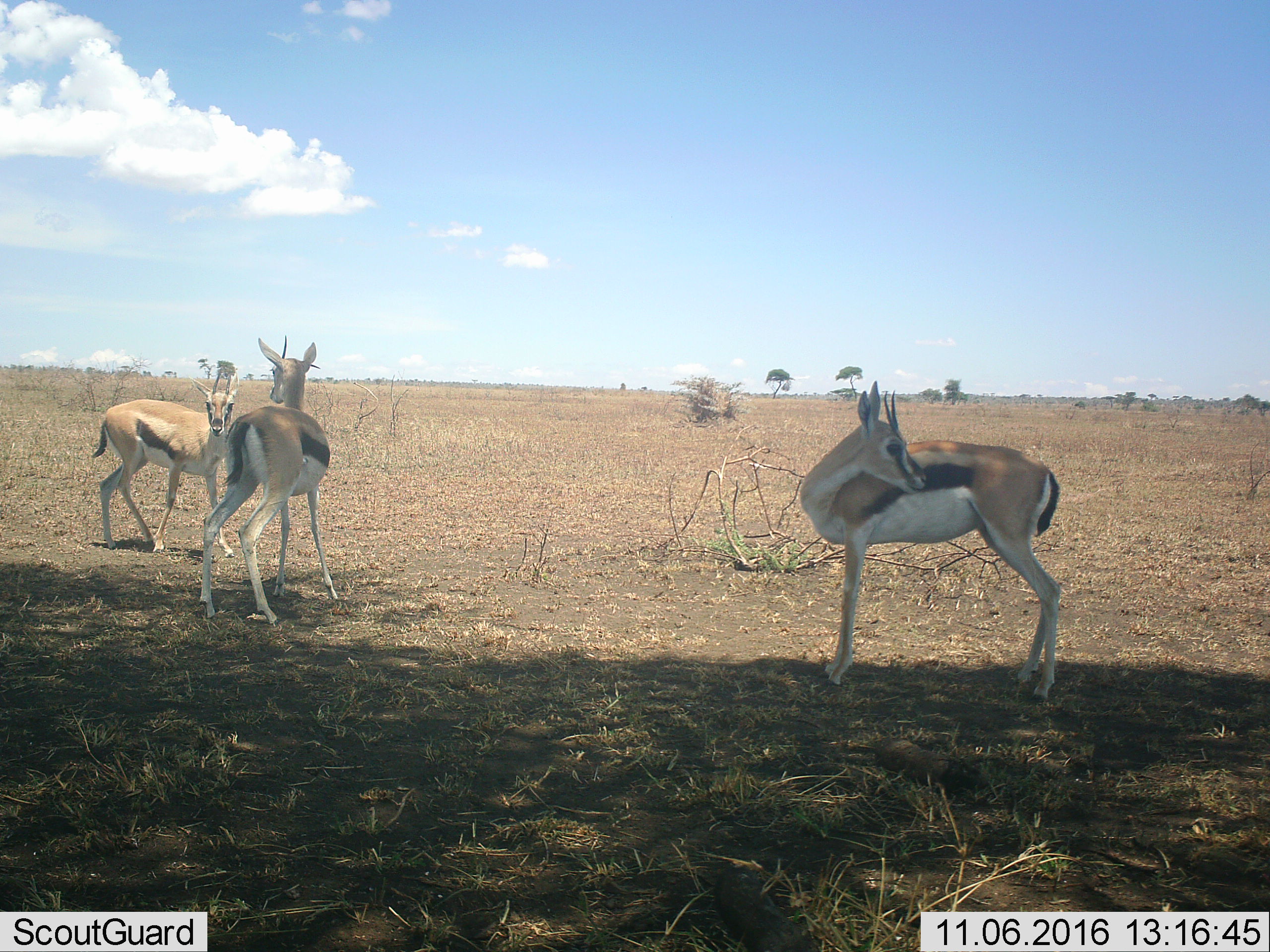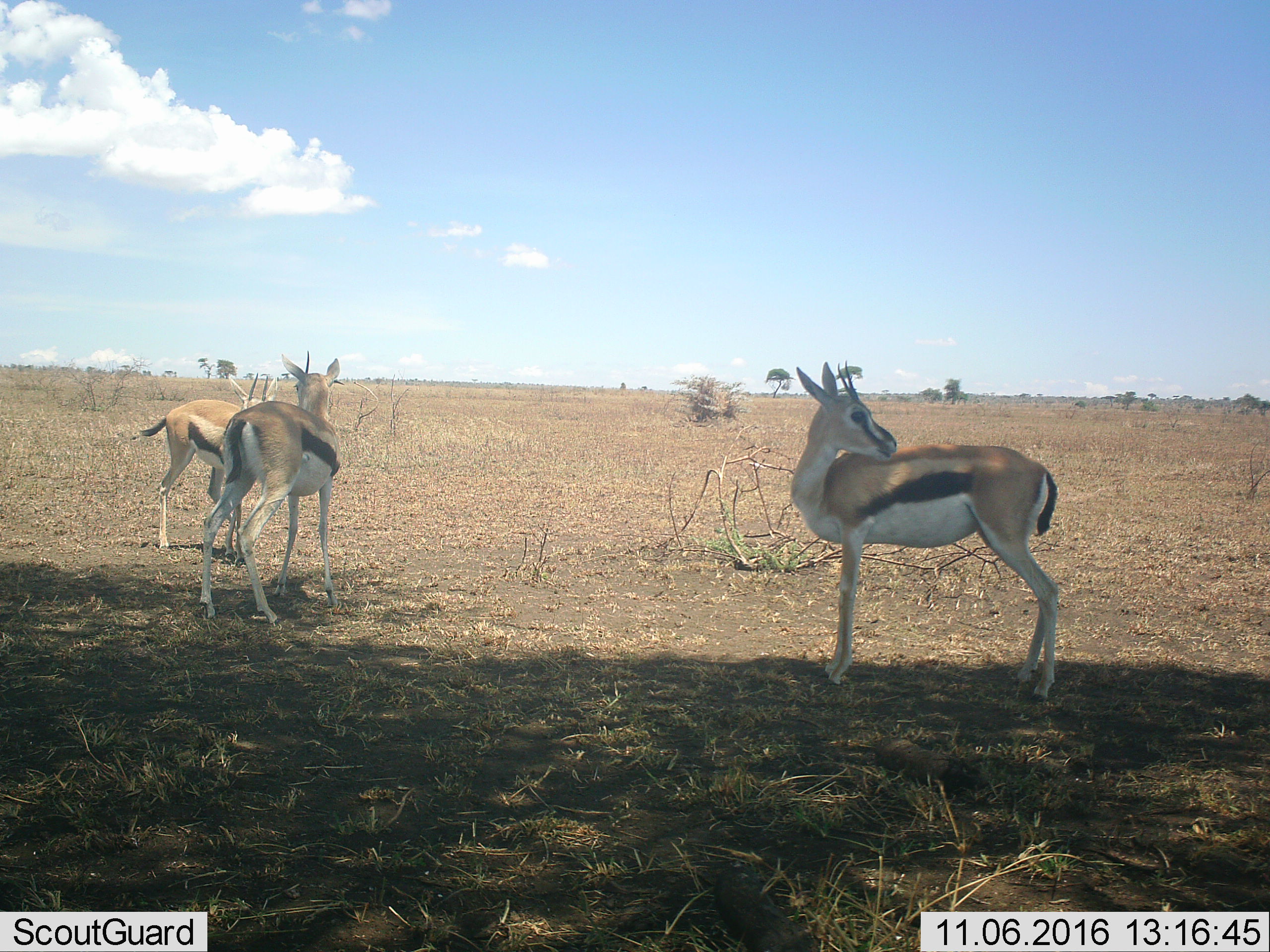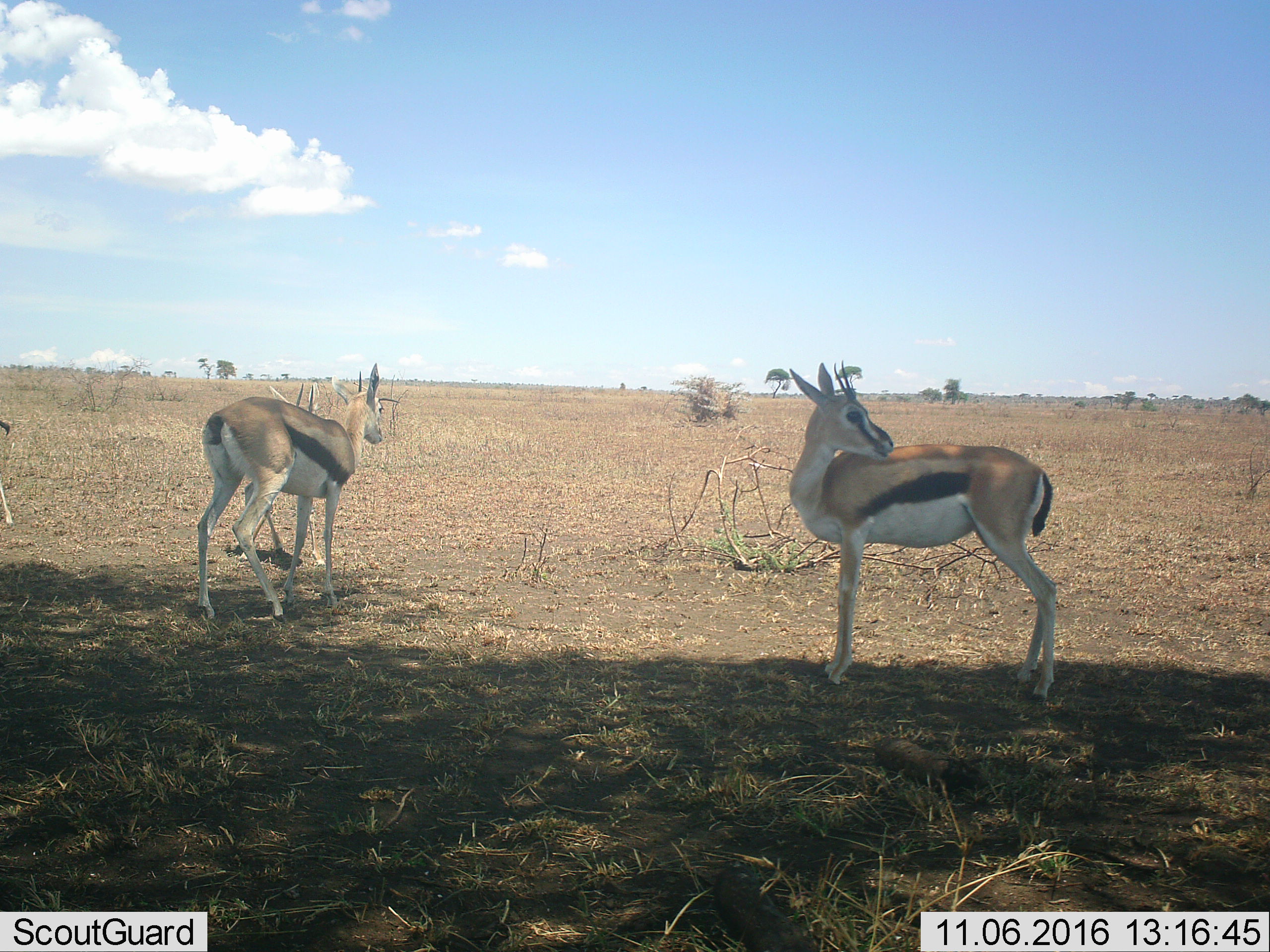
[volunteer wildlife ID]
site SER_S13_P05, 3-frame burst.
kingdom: Animalia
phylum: Chordata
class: Mammalia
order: Artiodactyla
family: Bovidae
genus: Eudorcas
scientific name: Eudorcas thomsonii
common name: thomson's gazelle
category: gazellethomsons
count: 4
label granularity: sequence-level